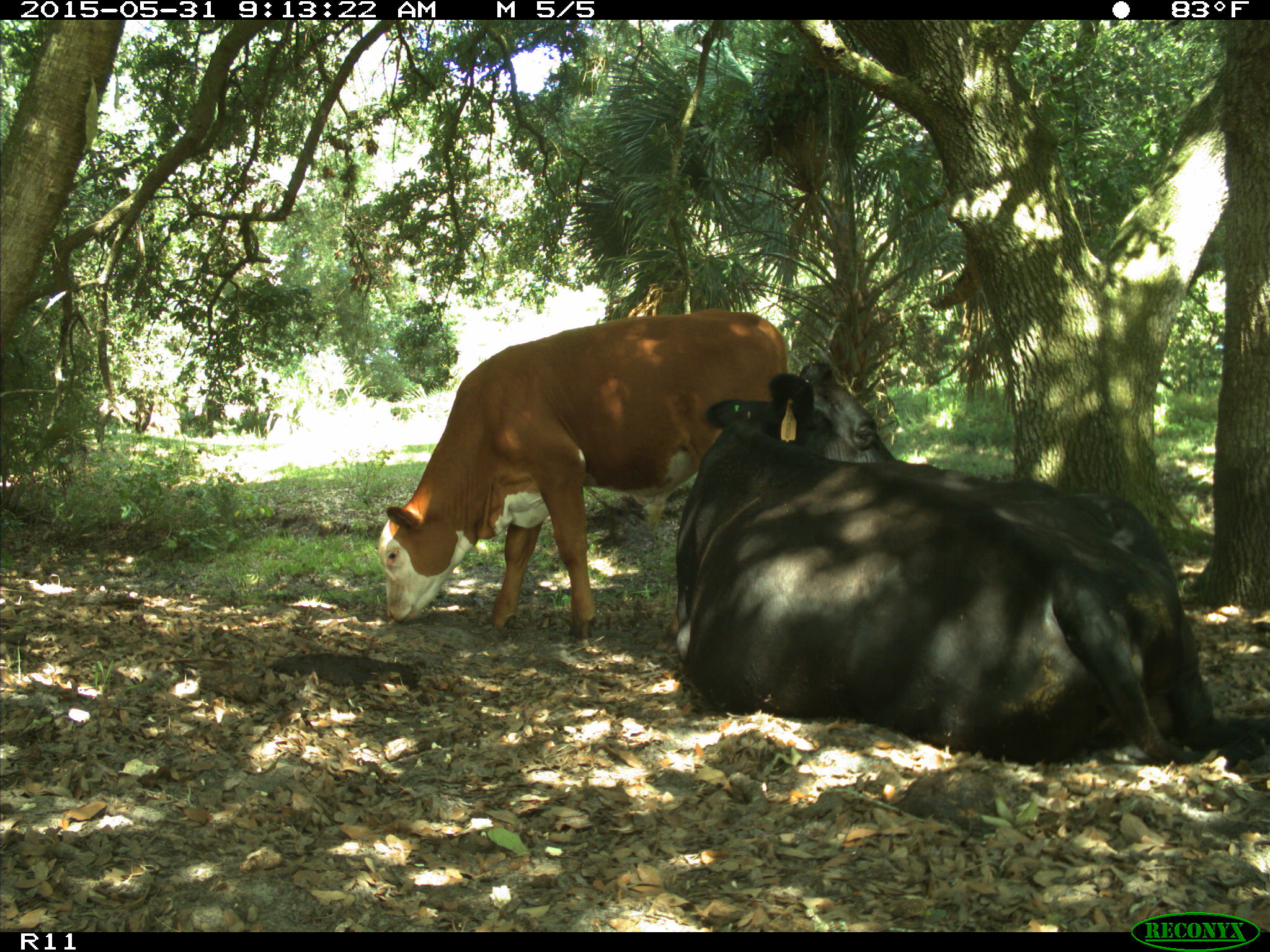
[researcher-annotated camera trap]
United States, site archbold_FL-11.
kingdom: Animalia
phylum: Chordata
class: Mammalia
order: Artiodactyla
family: Bovidae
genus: Bos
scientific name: Bos taurus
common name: domestic cow